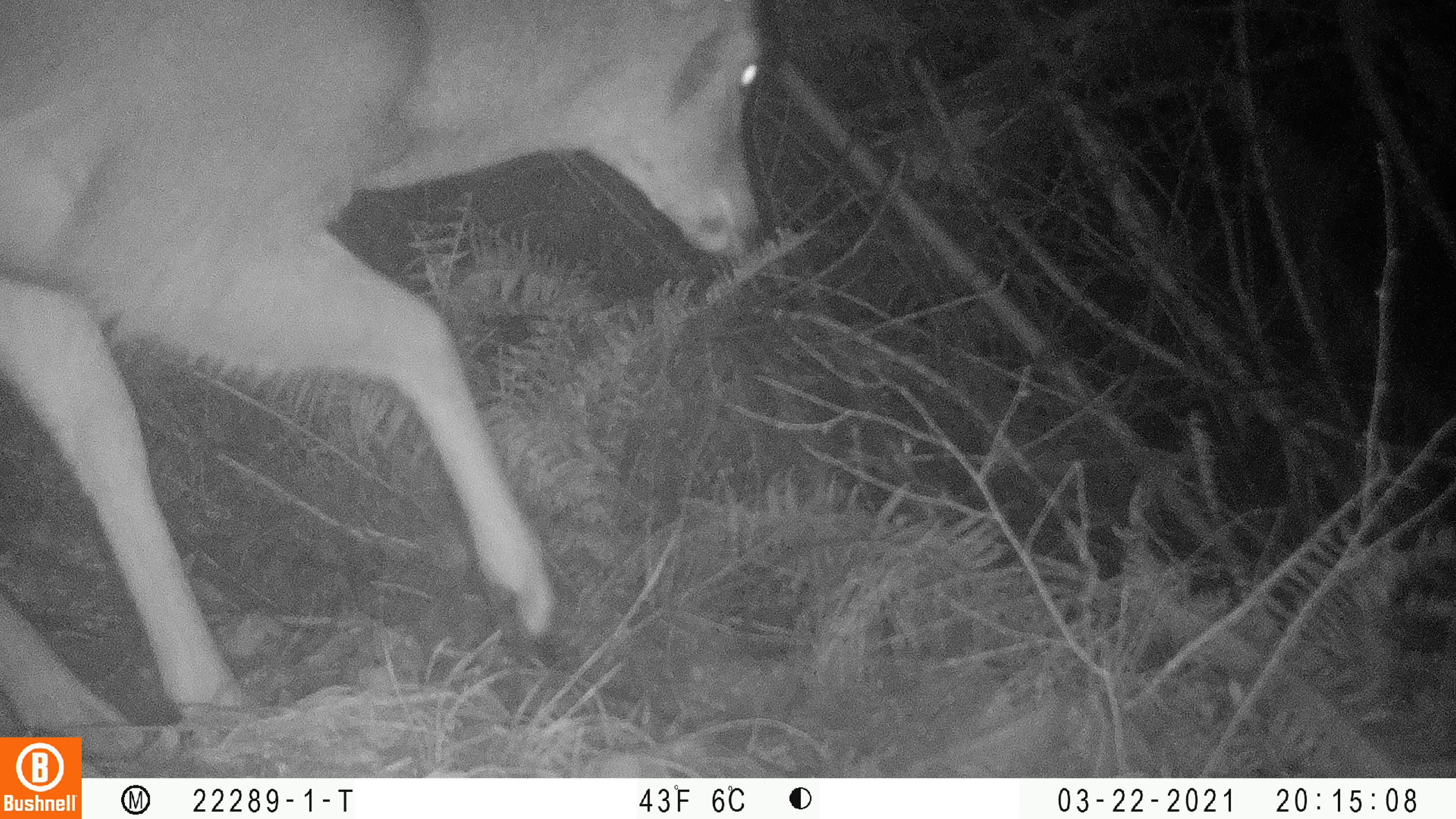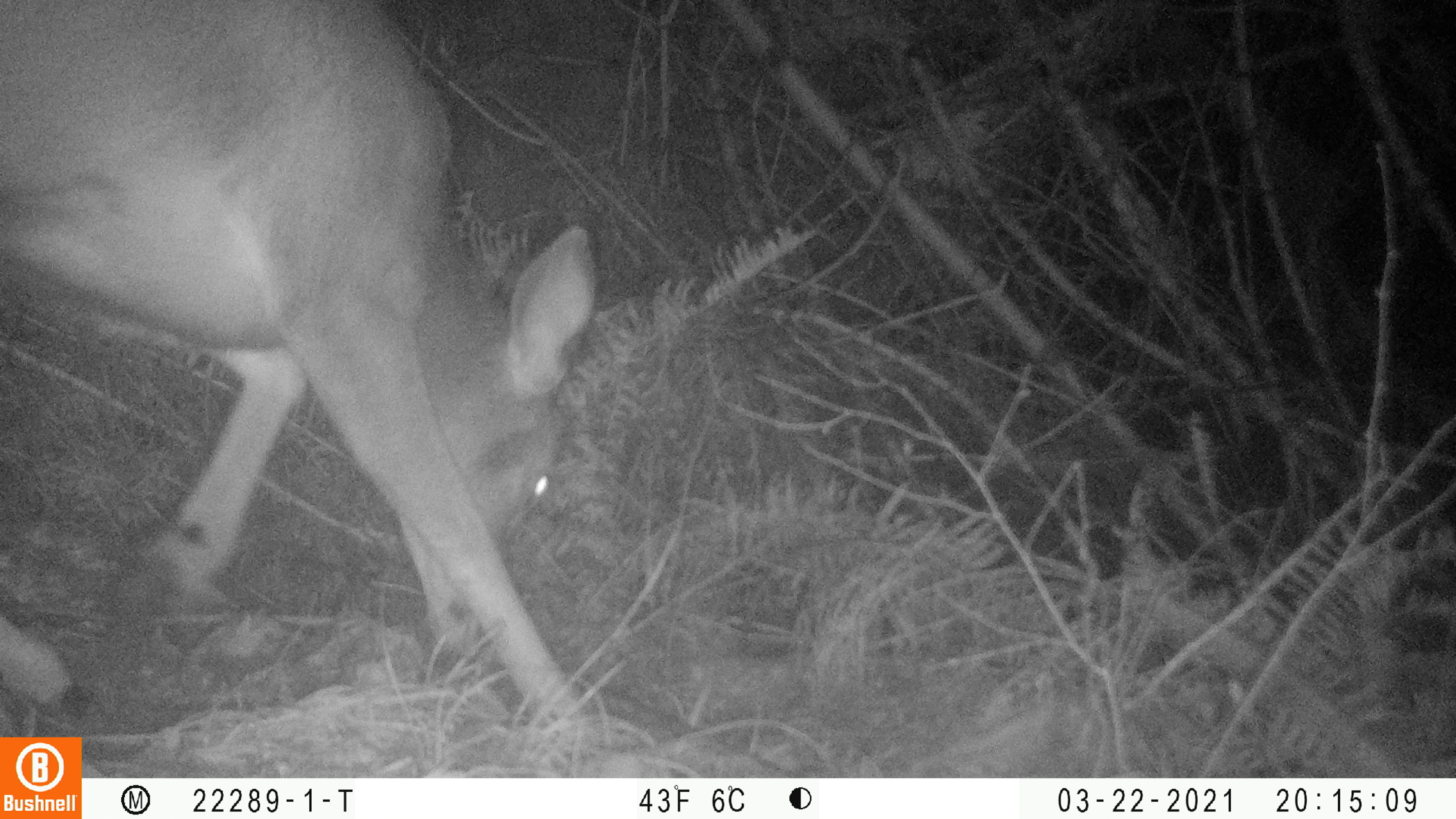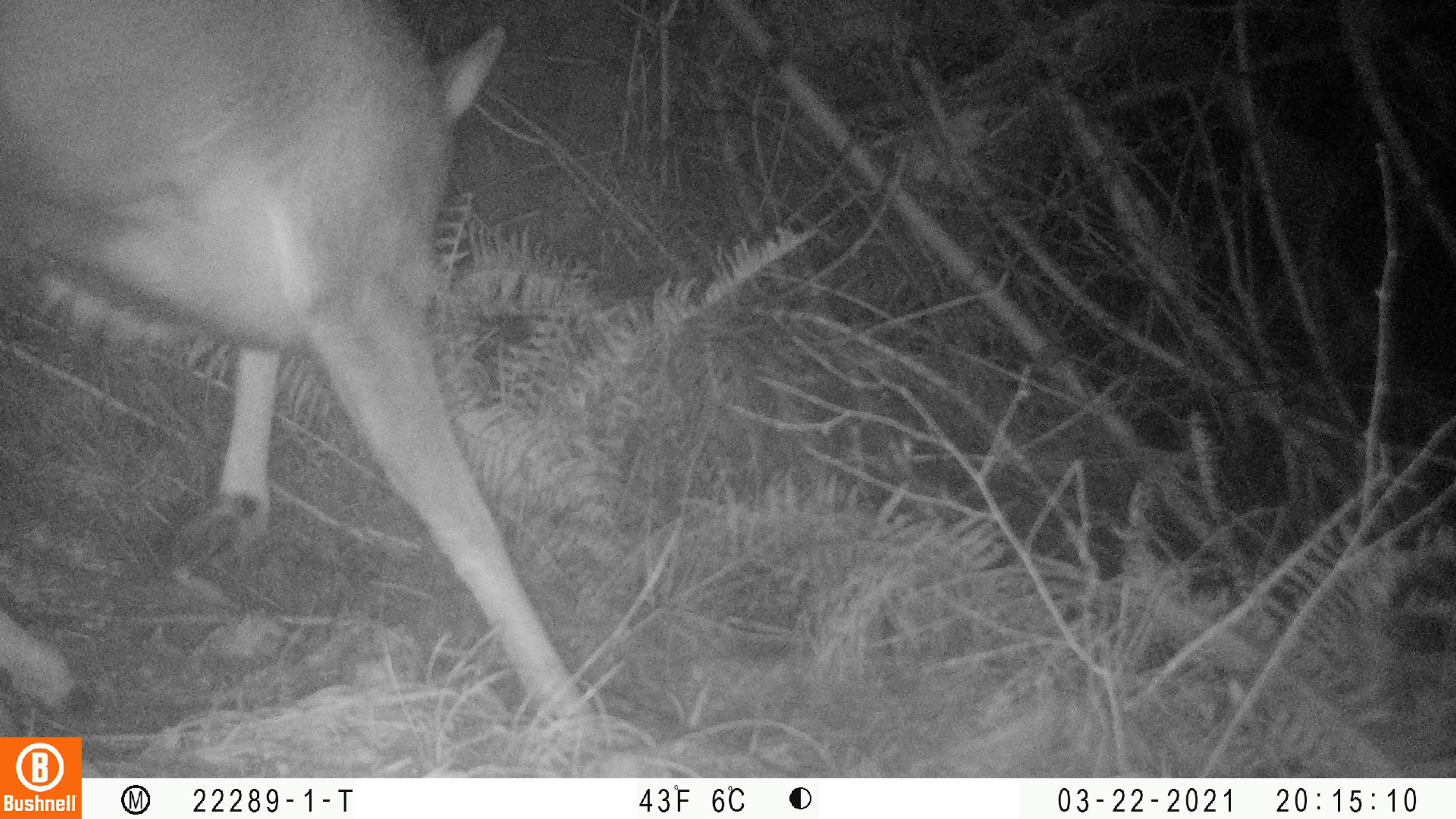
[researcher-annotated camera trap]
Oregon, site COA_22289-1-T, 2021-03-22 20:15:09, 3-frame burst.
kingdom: Animalia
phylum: Chordata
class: Mammalia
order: Artiodactyla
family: Cervidae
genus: Odocoileus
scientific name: Odocoileus hemionus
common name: black-tailed deer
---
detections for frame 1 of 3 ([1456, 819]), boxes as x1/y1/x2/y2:
black-tailed deer: 2/0/773/731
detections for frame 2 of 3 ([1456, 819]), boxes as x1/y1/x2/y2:
black-tailed deer: 0/0/596/732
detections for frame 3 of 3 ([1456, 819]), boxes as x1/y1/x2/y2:
black-tailed deer: 3/0/608/732